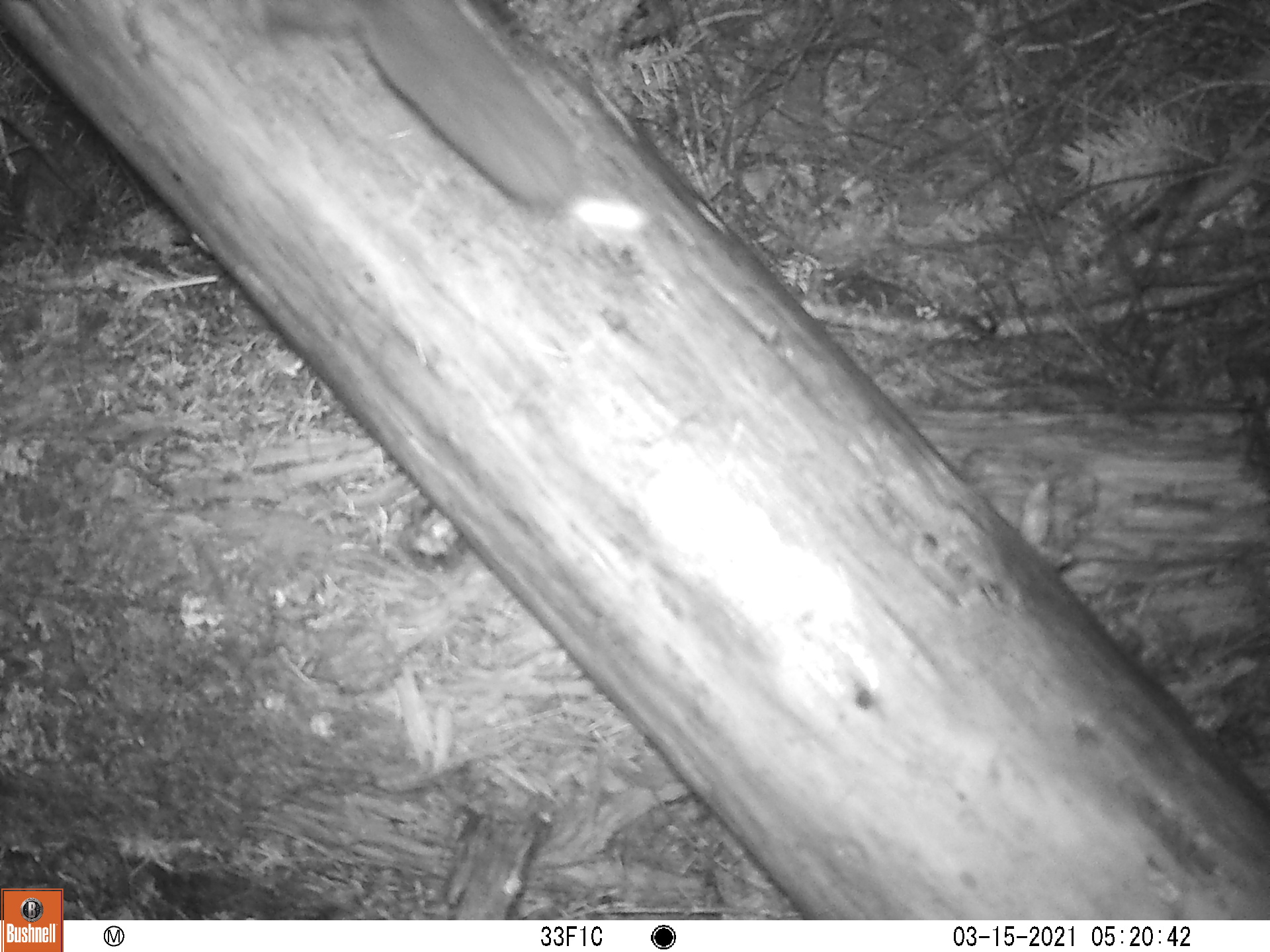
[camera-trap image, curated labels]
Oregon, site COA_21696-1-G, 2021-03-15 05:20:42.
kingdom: Animalia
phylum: Chordata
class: Mammalia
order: Rodentia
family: Sciuridae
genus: Glaucomys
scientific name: Glaucomys oregonensis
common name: humboldt's flying squirrel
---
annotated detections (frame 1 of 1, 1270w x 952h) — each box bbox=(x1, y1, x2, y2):
humboldt's flying squirrel: bbox=(221, 0, 614, 227)